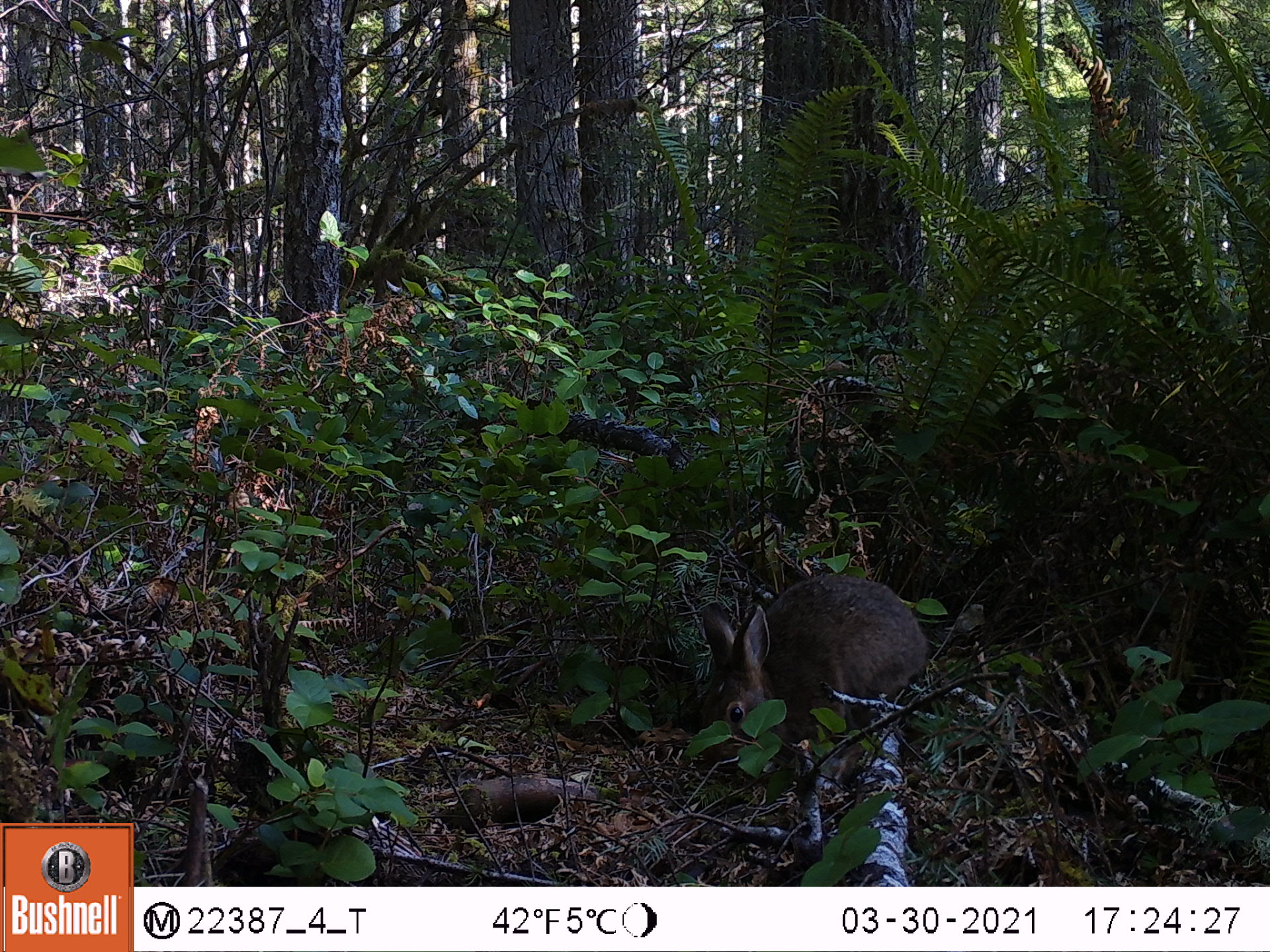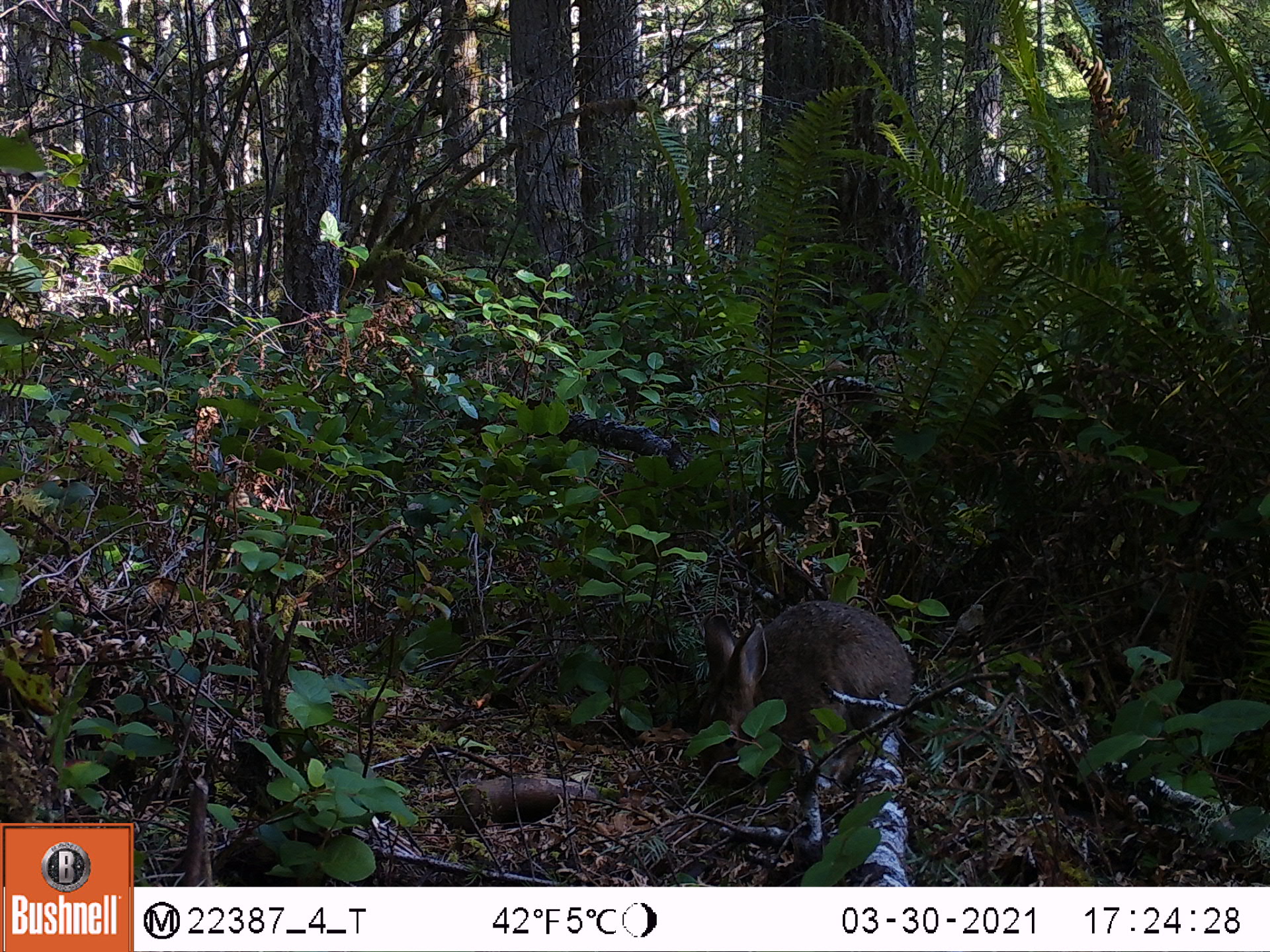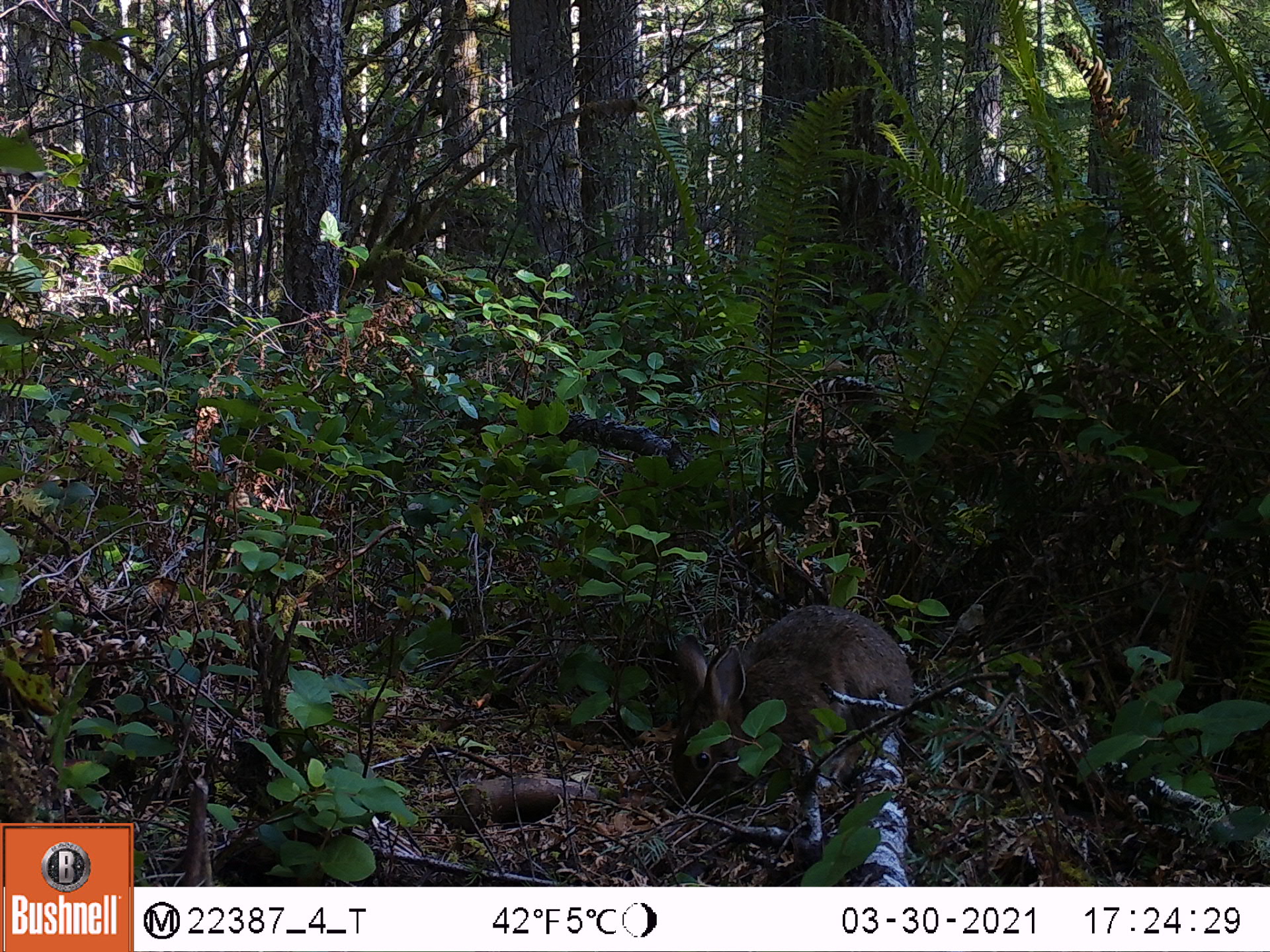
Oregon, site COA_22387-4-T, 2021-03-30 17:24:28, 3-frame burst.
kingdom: Animalia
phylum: Chordata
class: Mammalia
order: Lagomorpha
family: Leporidae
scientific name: Leporidae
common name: hares and rabbits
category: leporidae family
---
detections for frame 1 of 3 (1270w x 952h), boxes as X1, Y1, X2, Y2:
leporidae family: 689, 566, 933, 791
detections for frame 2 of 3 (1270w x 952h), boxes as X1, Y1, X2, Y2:
leporidae family: 682, 594, 920, 790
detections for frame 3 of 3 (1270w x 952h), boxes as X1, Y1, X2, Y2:
leporidae family: 667, 602, 920, 819